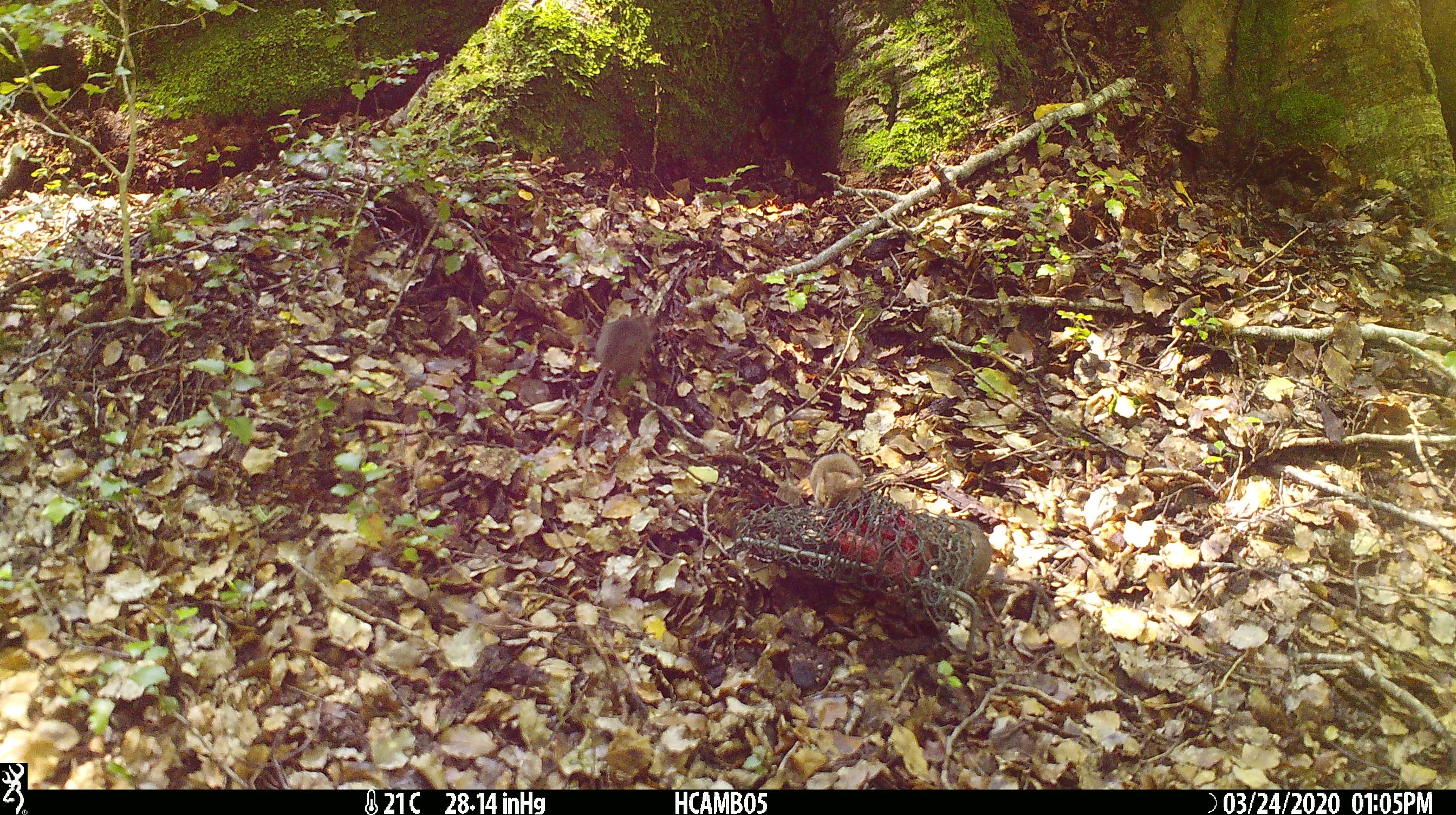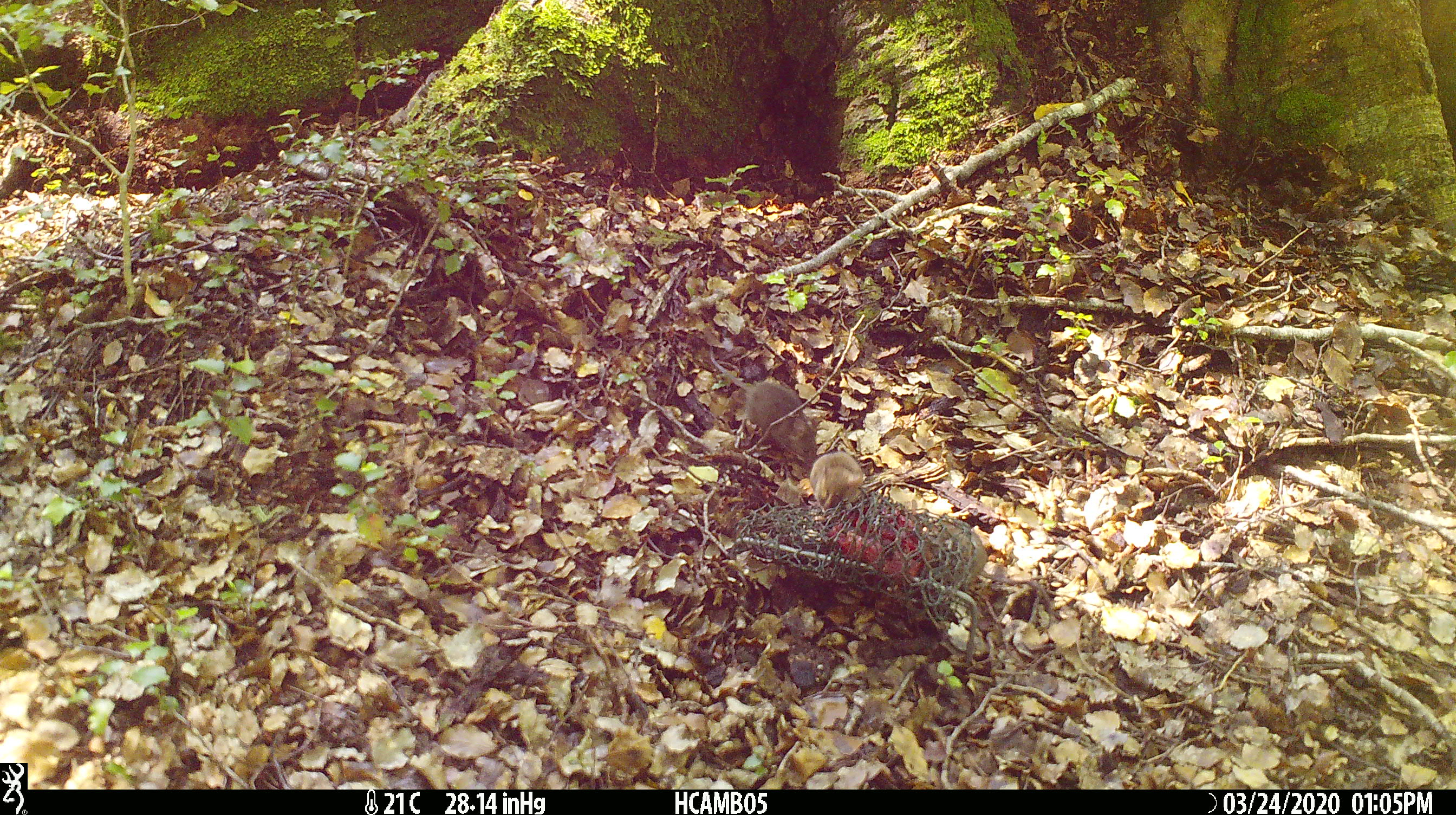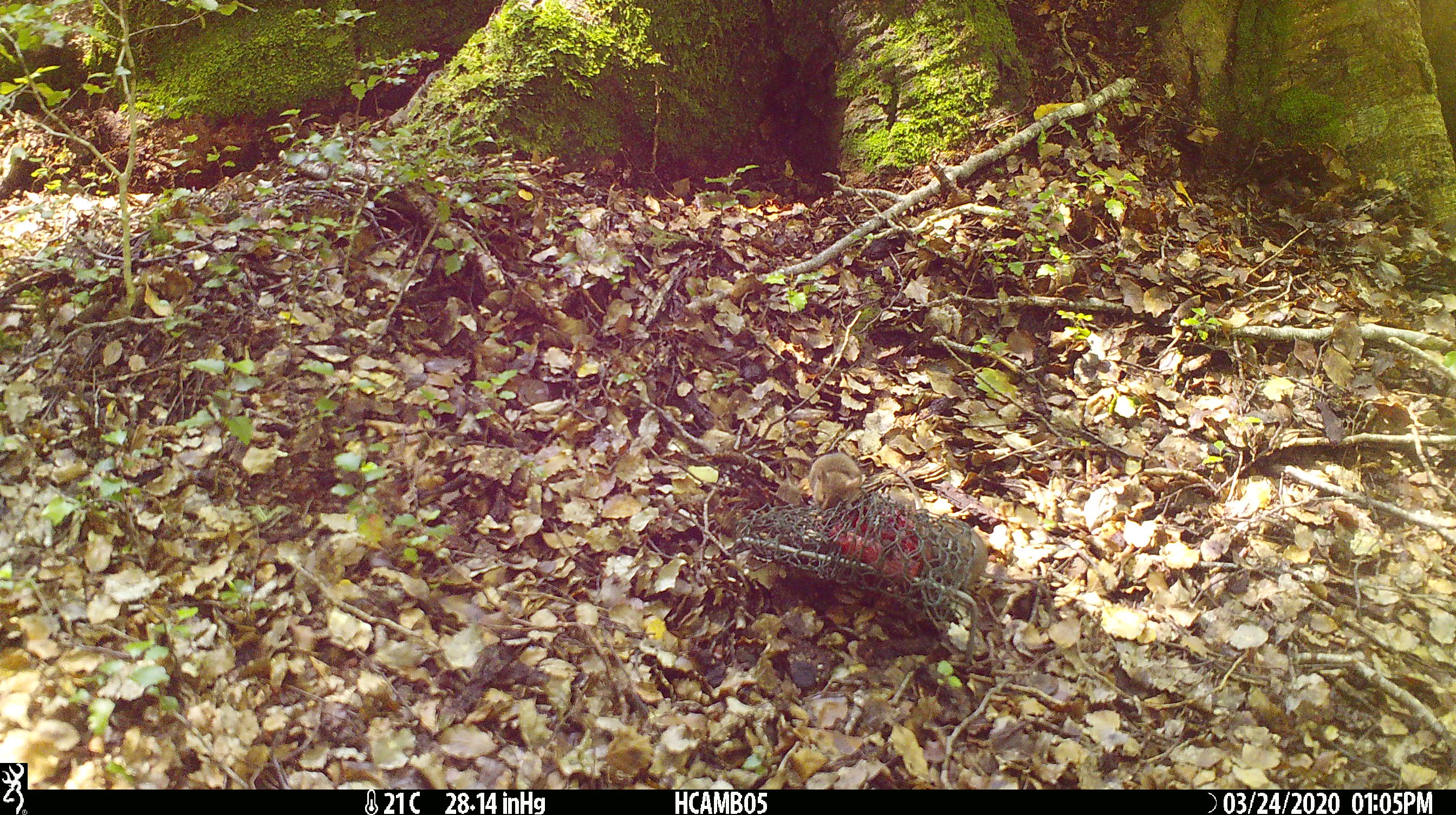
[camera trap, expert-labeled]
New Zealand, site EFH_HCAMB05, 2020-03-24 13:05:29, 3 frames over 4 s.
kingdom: Animalia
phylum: Chordata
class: Mammalia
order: Rodentia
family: Muridae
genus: Mus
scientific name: Mus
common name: mouse